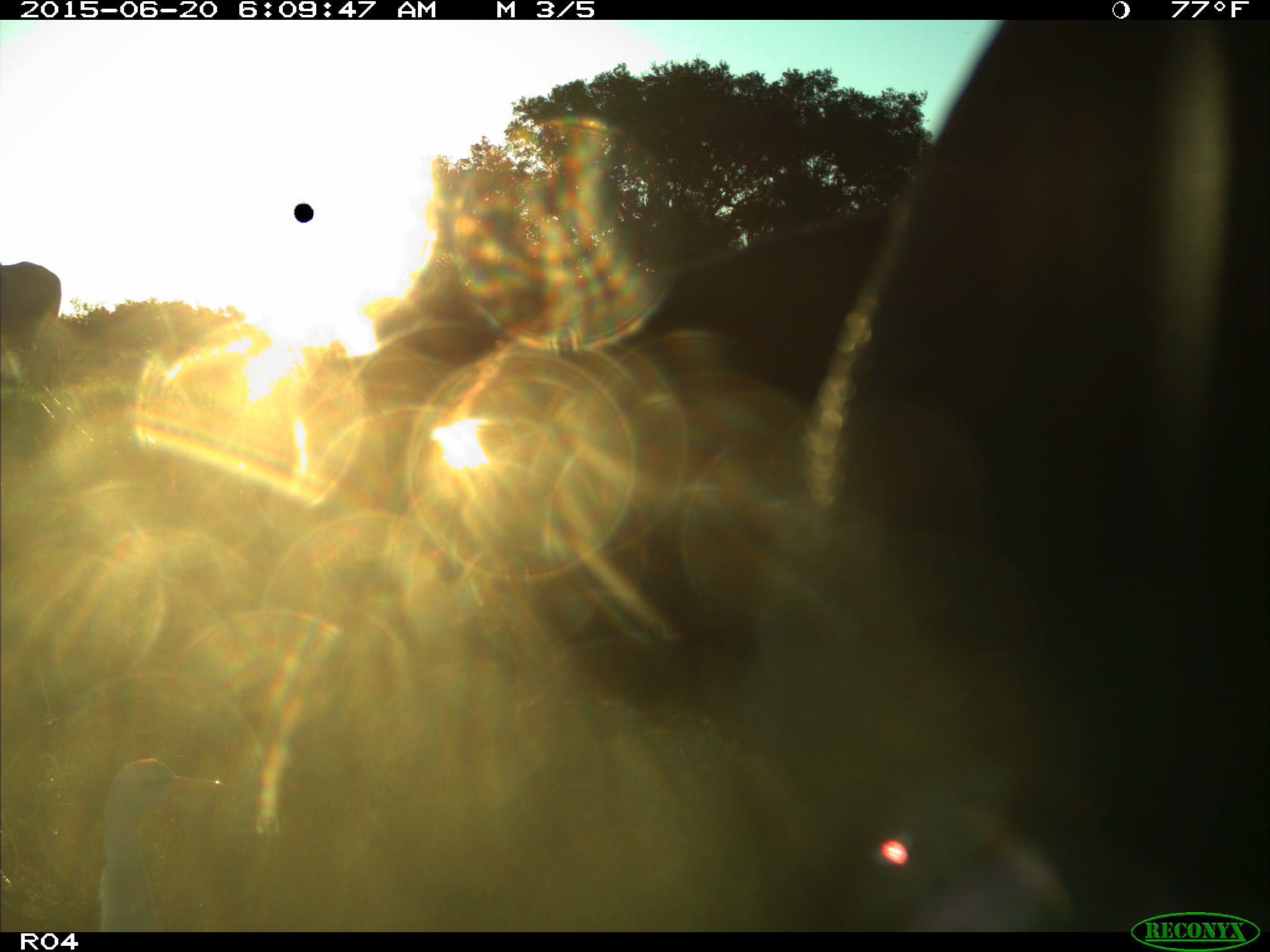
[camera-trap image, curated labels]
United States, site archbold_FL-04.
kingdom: Animalia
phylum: Chordata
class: Mammalia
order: Artiodactyla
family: Bovidae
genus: Bos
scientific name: Bos taurus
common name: domestic cow